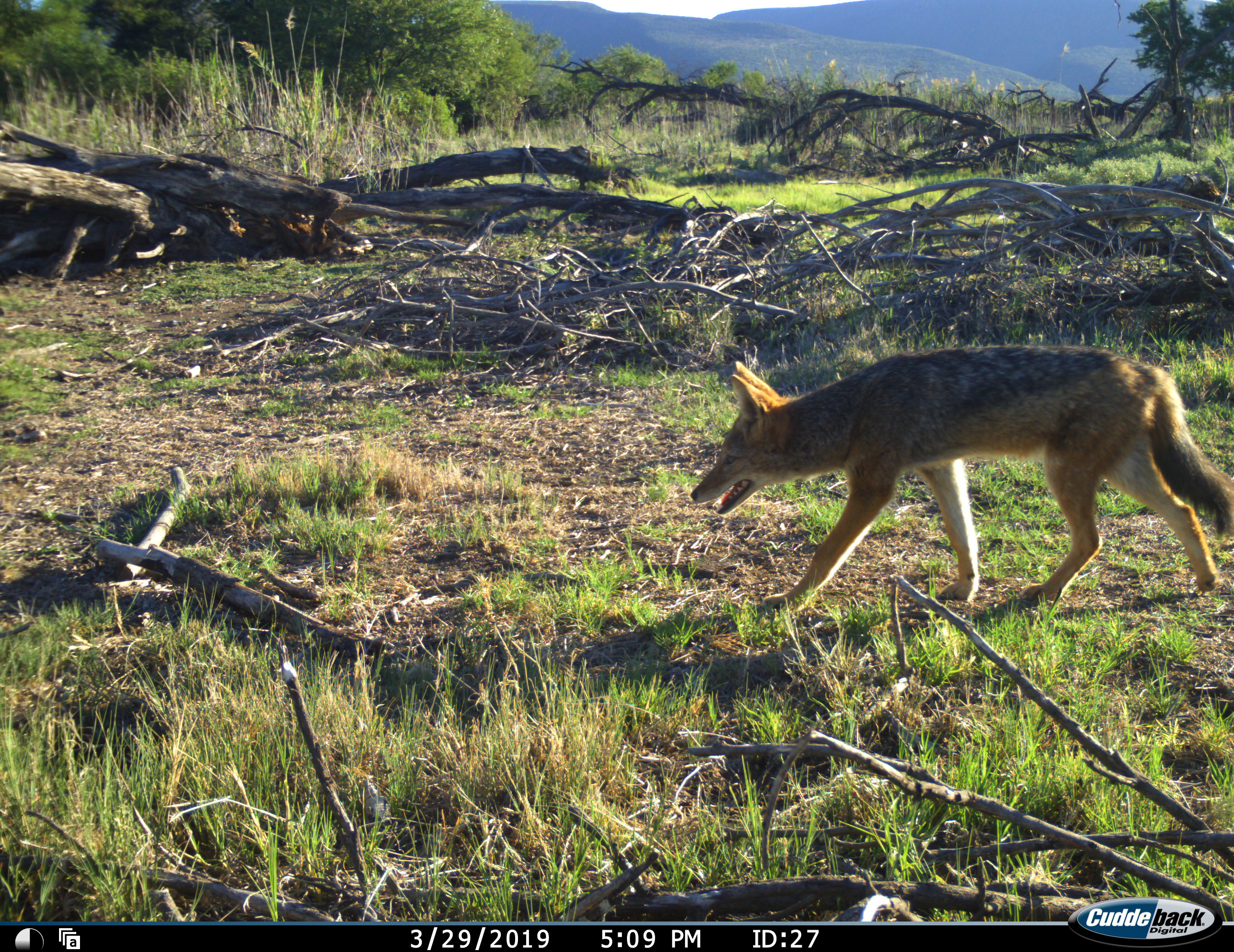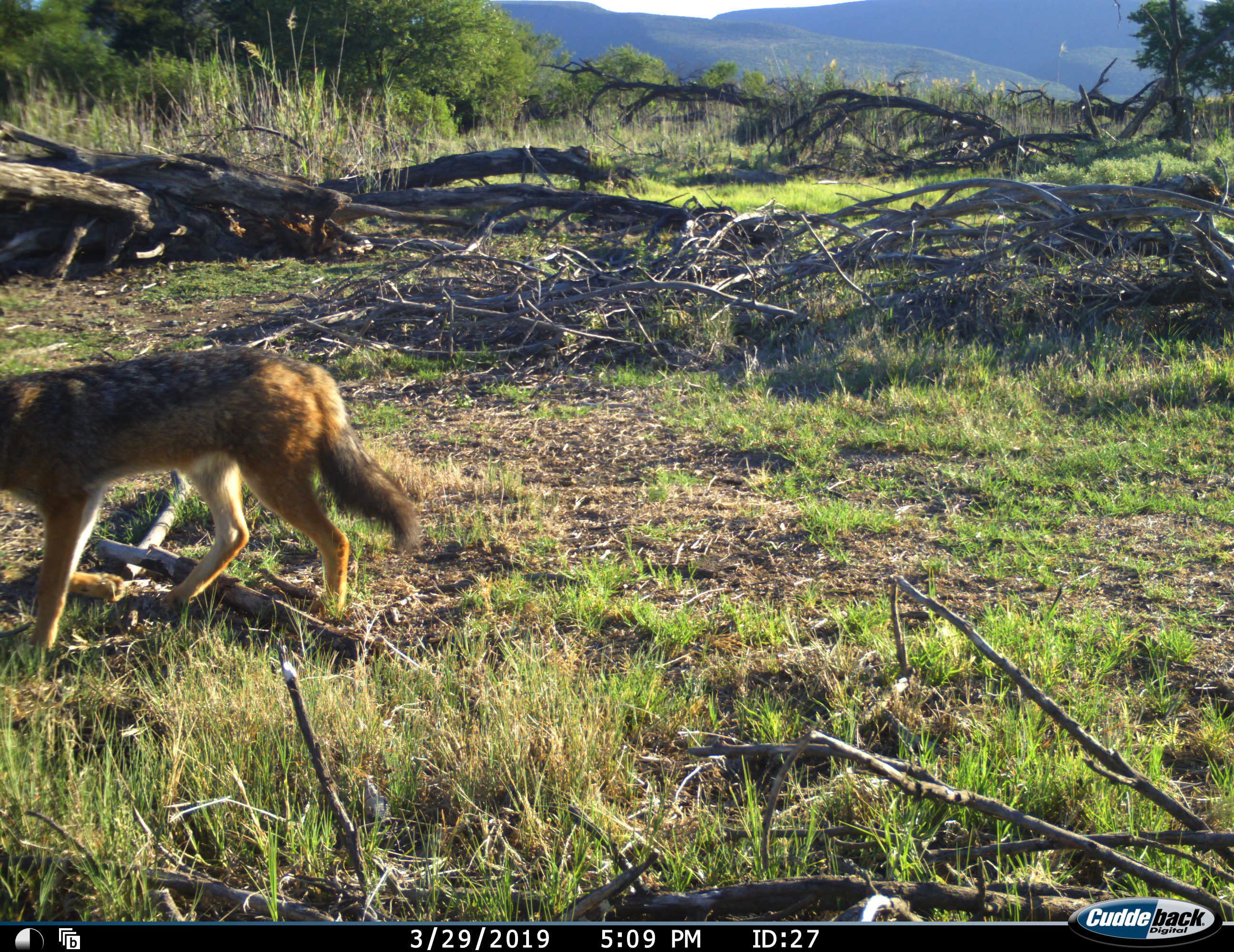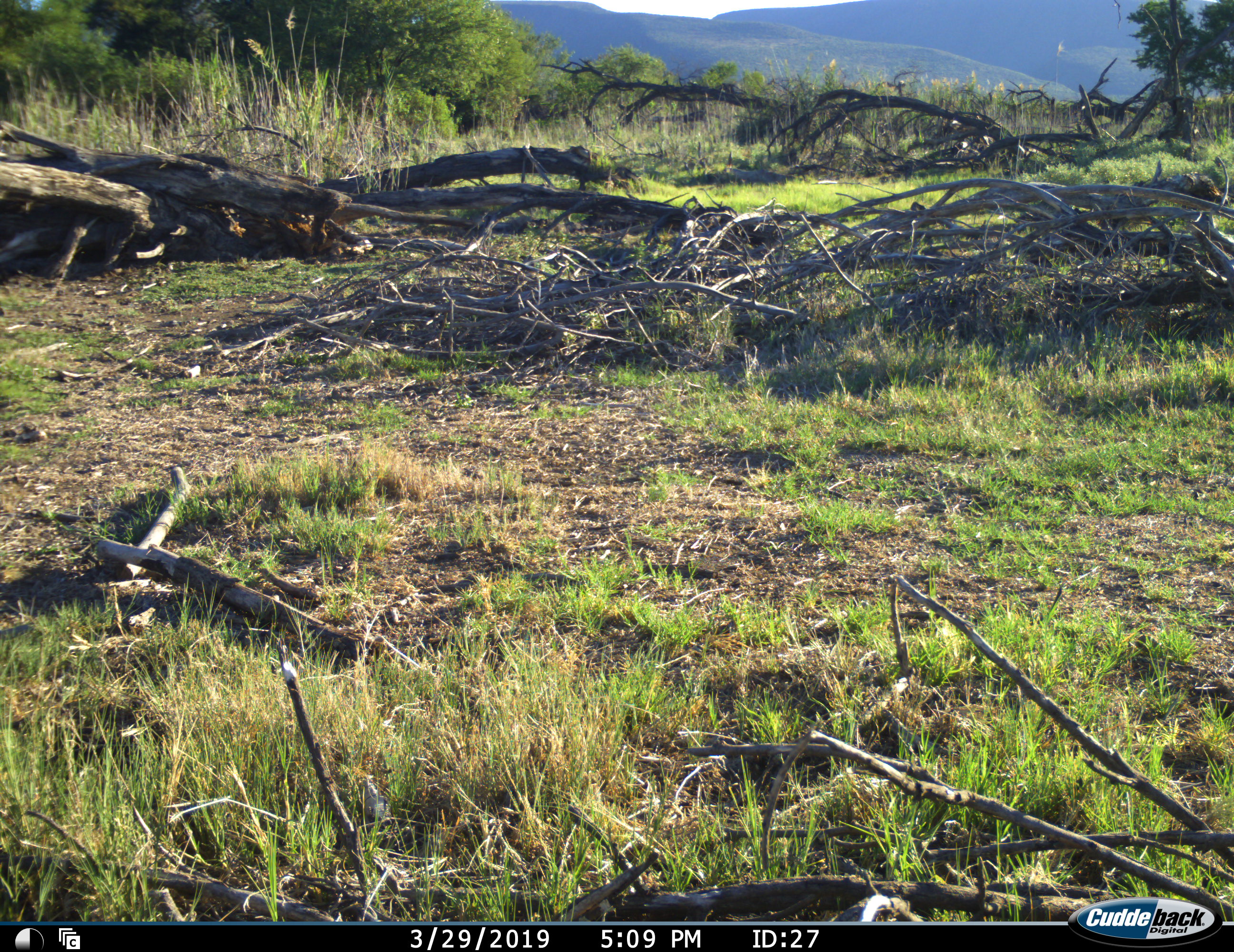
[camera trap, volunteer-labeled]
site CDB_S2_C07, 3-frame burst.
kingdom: Animalia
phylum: Chordata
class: Mammalia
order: Carnivora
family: Canidae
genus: Lupulella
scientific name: Lupulella mesomelas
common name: black-backed jackal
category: jackalblackbacked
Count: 1.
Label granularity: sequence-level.